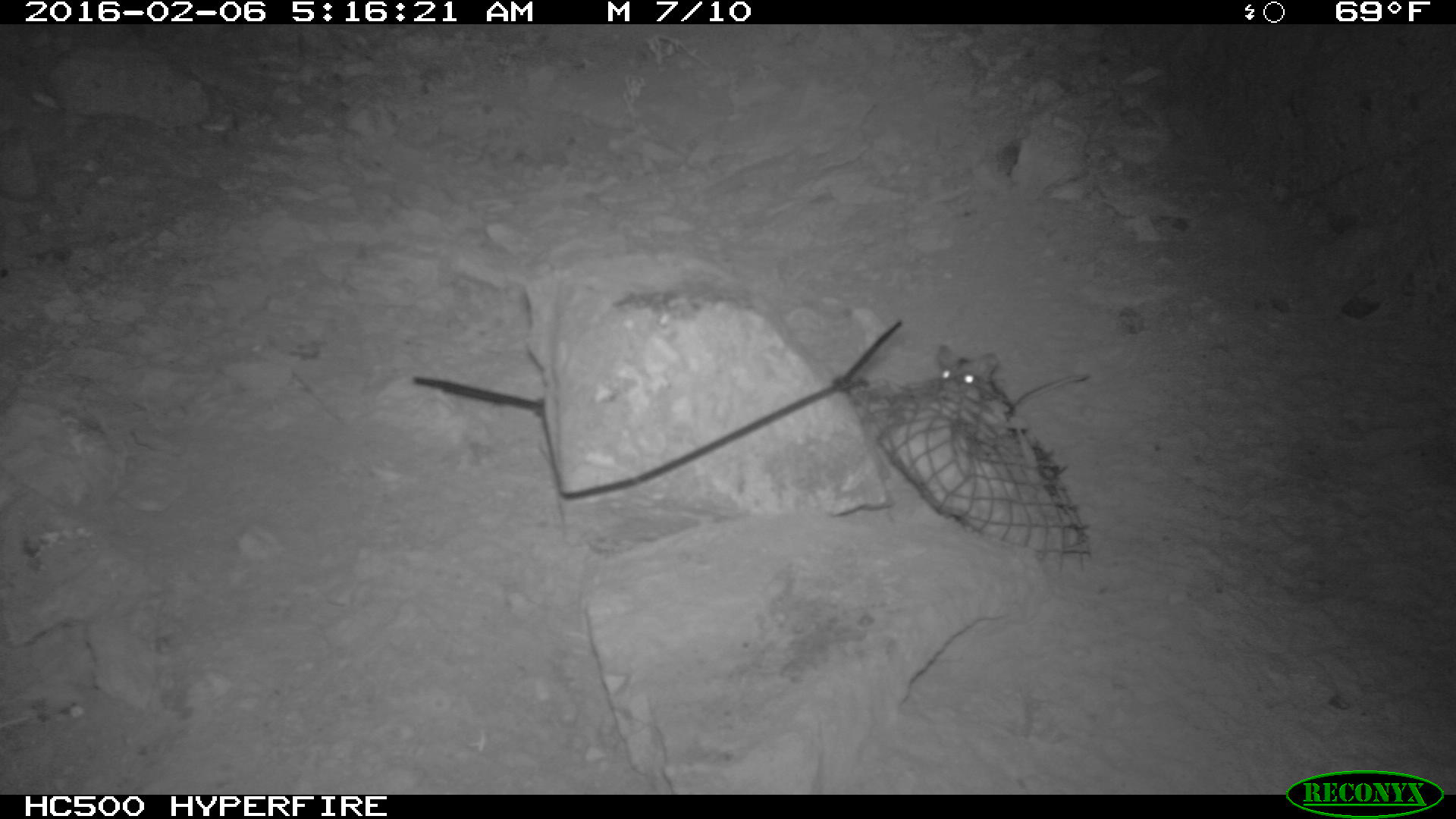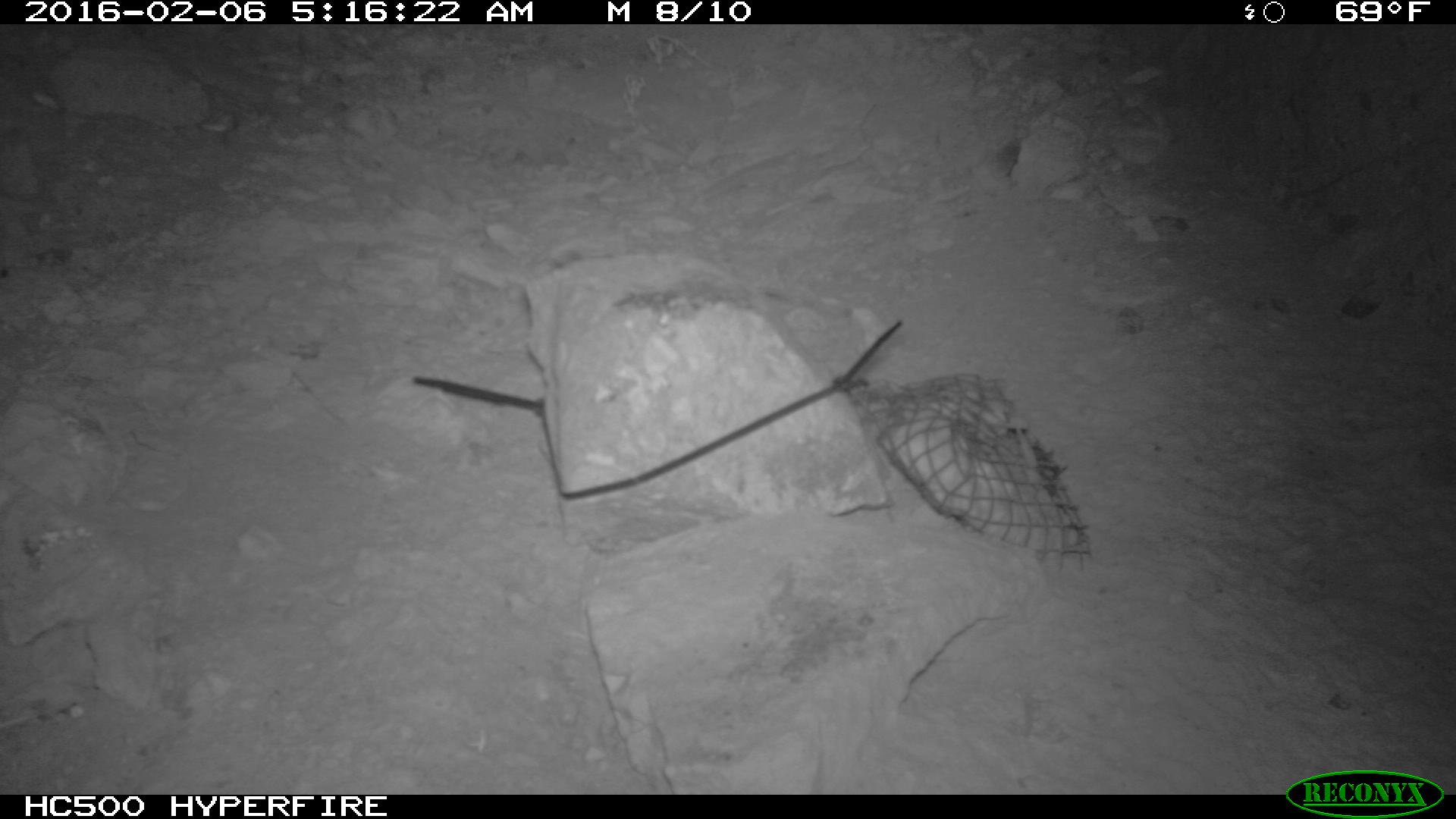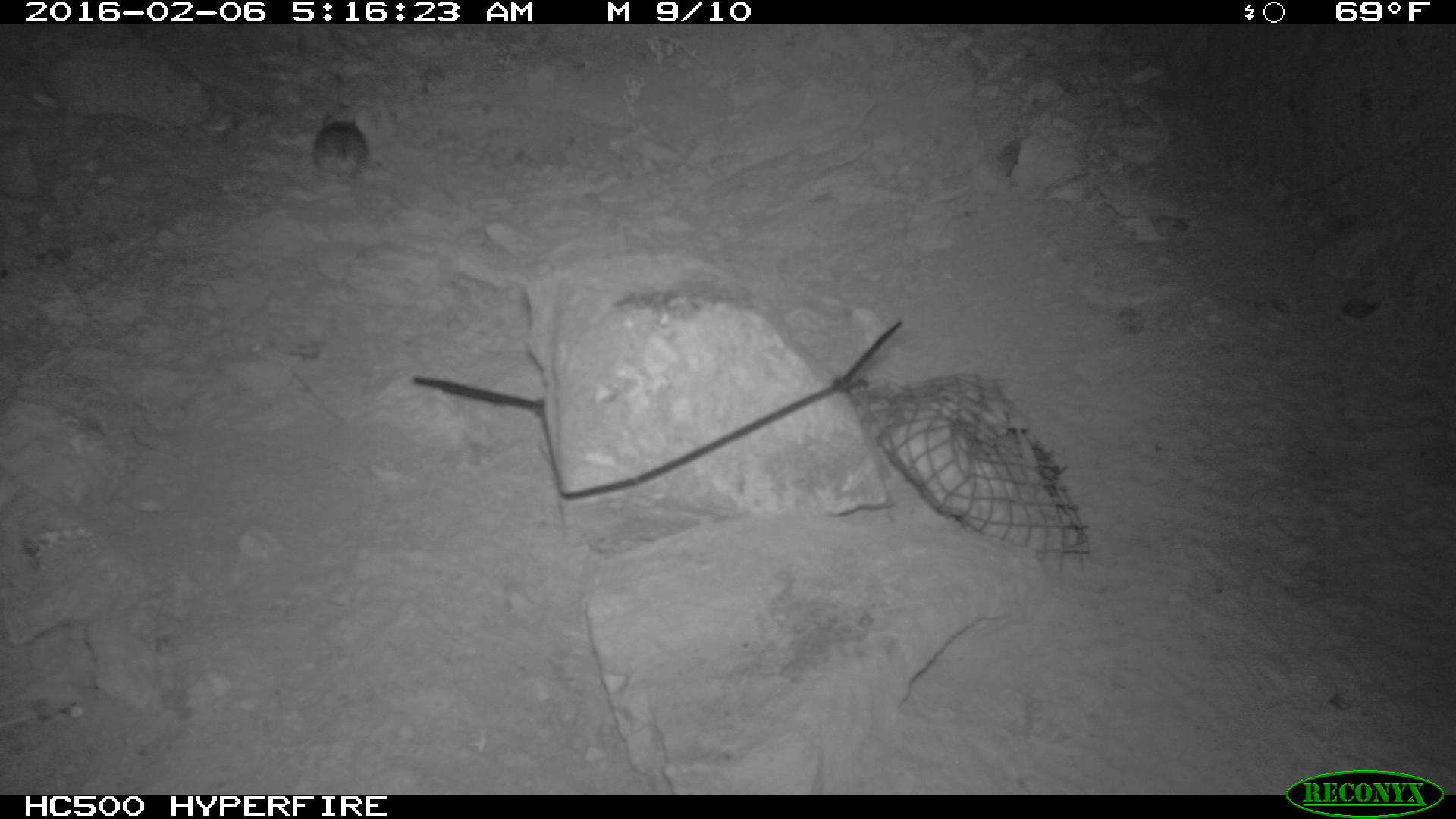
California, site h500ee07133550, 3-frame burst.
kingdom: Animalia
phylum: Chordata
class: Mammalia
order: Rodentia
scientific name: Rodentia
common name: rodent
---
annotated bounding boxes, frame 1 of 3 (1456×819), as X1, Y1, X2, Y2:
rodent: 937, 345, 1089, 419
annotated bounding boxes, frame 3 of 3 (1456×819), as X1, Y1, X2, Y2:
rodent: 309, 111, 367, 189